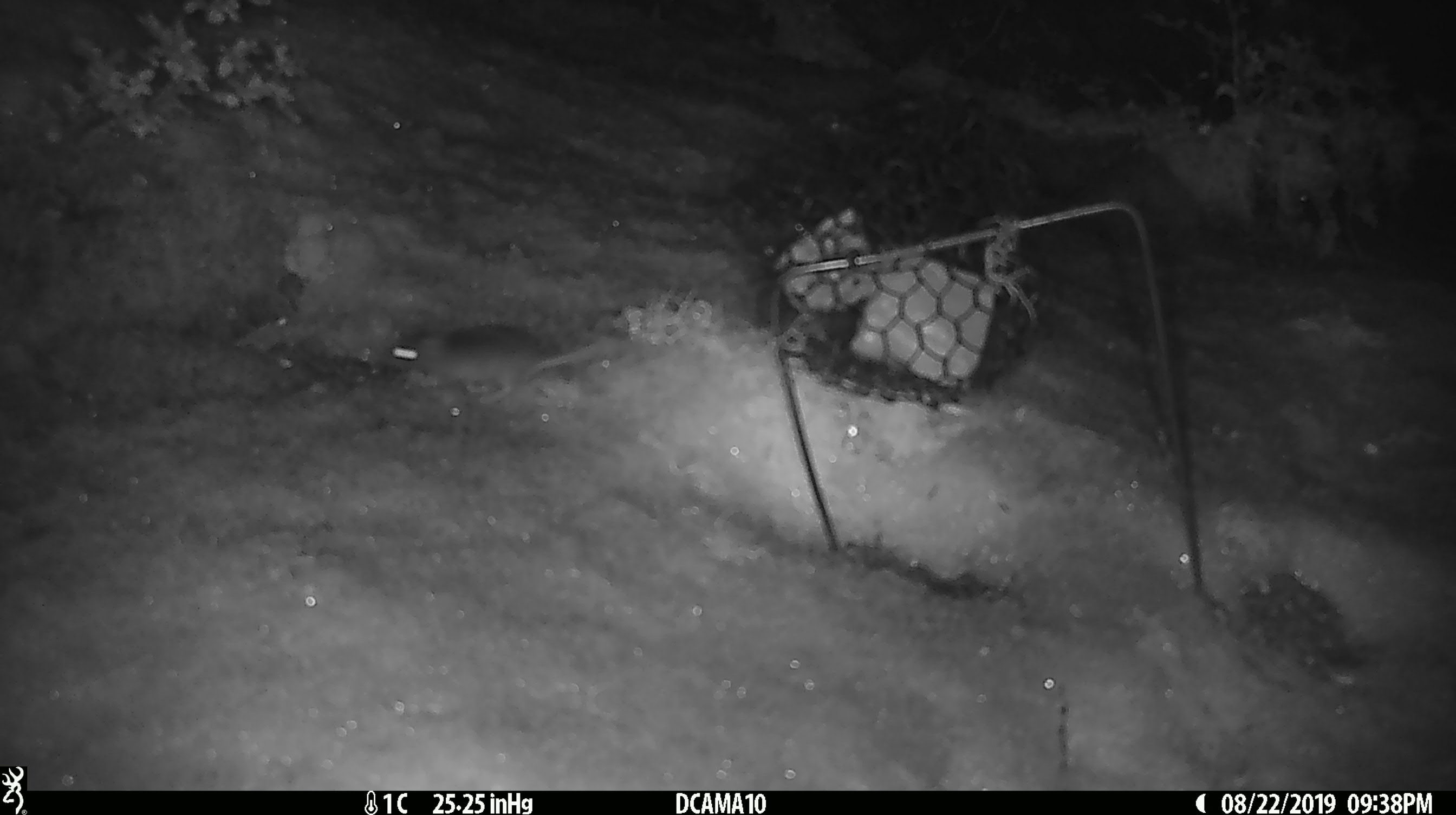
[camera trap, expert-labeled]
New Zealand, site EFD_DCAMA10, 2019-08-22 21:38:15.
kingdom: Animalia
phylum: Chordata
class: Mammalia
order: Rodentia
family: Muridae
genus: Mus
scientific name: Mus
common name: mouse